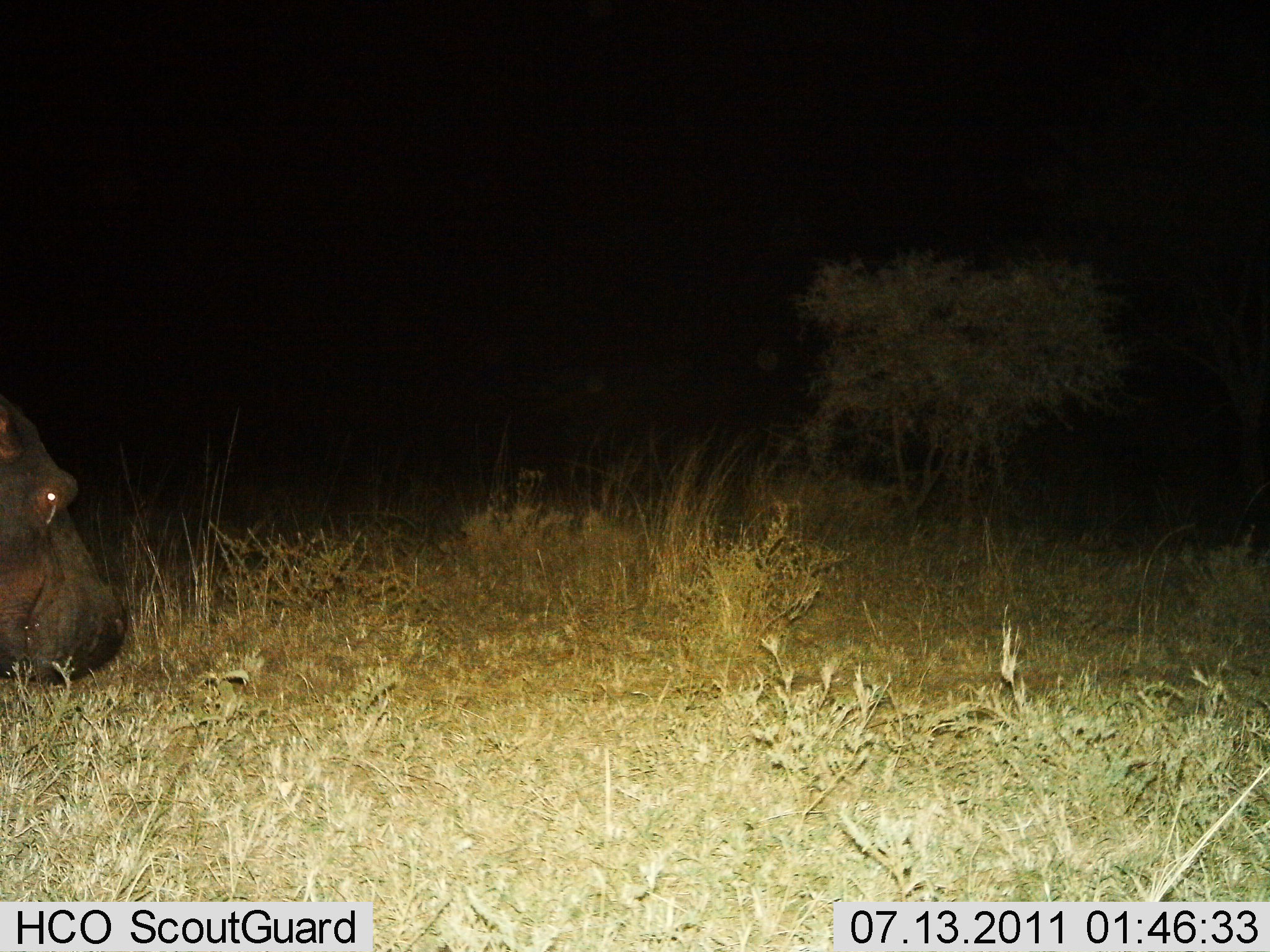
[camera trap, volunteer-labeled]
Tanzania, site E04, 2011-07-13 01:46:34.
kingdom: Animalia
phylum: Chordata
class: Mammalia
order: Artiodactyla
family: Hippopotamidae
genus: Hippopotamus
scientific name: Hippopotamus amphibius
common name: hippopotamus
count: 1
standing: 43%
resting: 0%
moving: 36%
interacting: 0%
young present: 0%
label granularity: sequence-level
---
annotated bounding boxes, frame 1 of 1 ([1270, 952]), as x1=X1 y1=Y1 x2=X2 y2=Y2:
animal: x1=0 y1=394 x2=129 y2=682